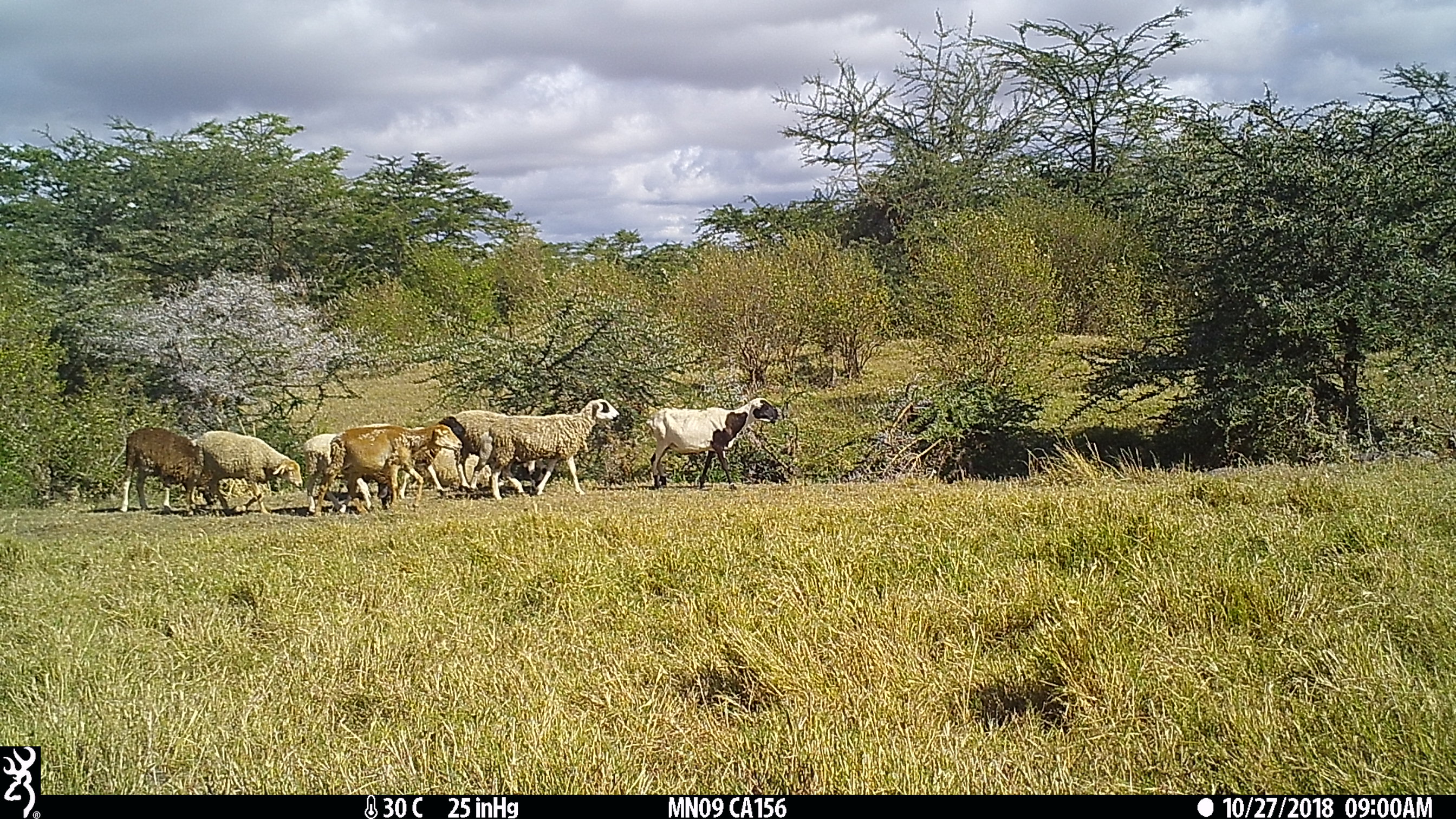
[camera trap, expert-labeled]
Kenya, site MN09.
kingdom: Animalia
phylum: Chordata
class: Mammalia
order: Artiodactyla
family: Bovidae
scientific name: Bovidae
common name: sheep or goat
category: shoat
Shoat (sheep or goat) (Bovidae).